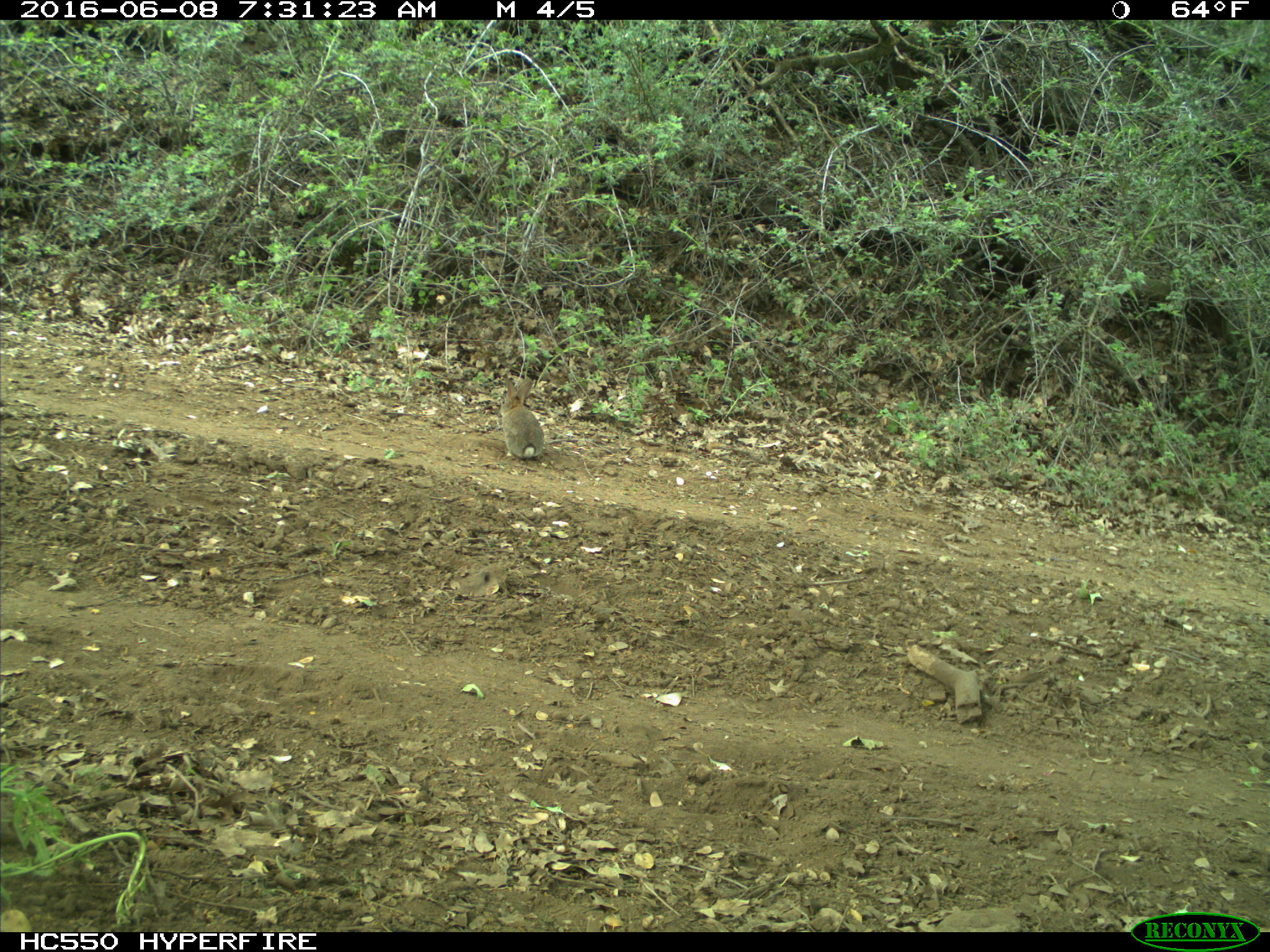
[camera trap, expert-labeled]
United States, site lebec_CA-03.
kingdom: Animalia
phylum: Chordata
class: Mammalia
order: Lagomorpha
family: Leporidae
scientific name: Leporidae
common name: rabbits and hares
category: unidentified rabbit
Unidentified rabbit (rabbits and hares) (Leporidae).